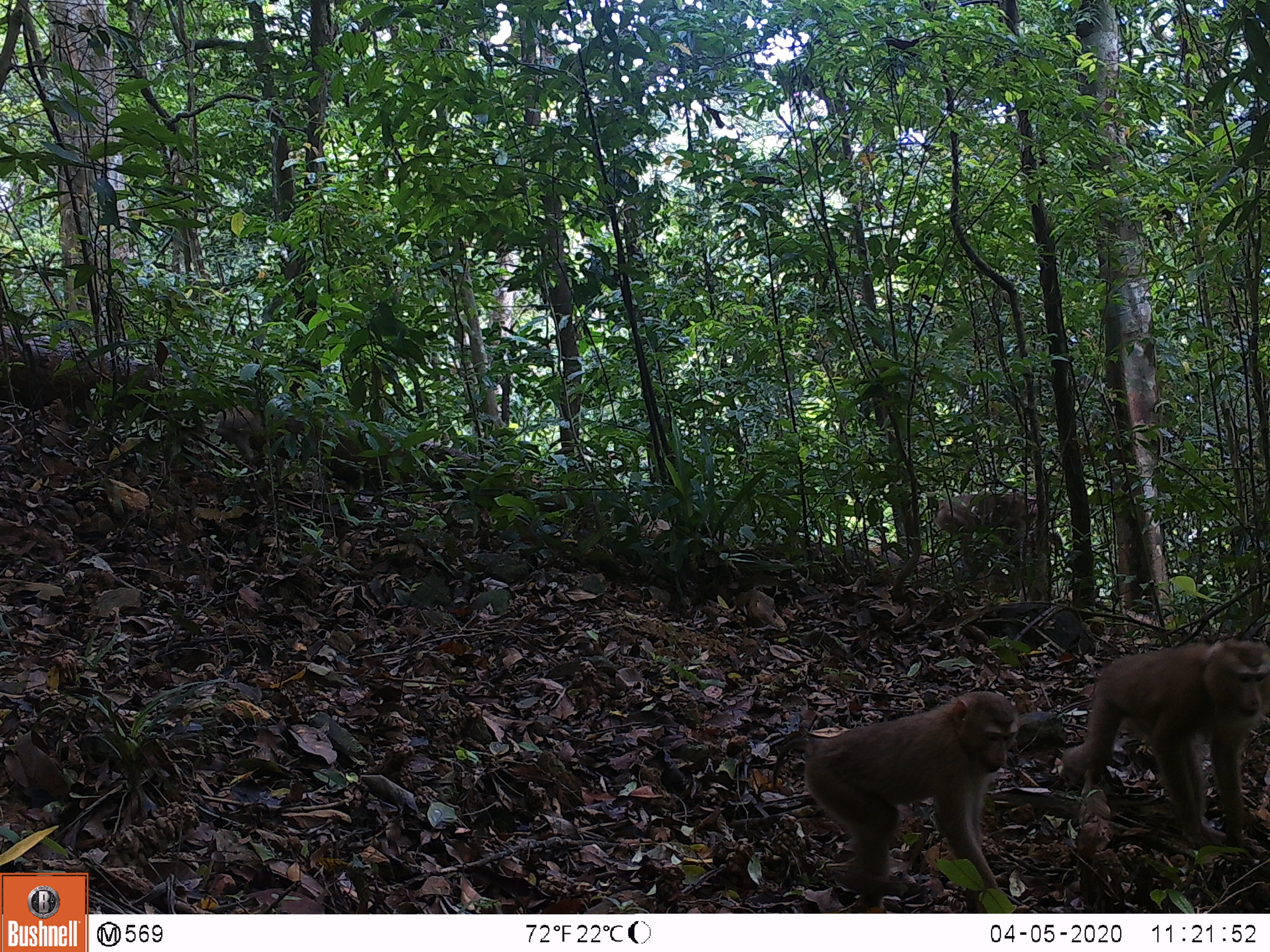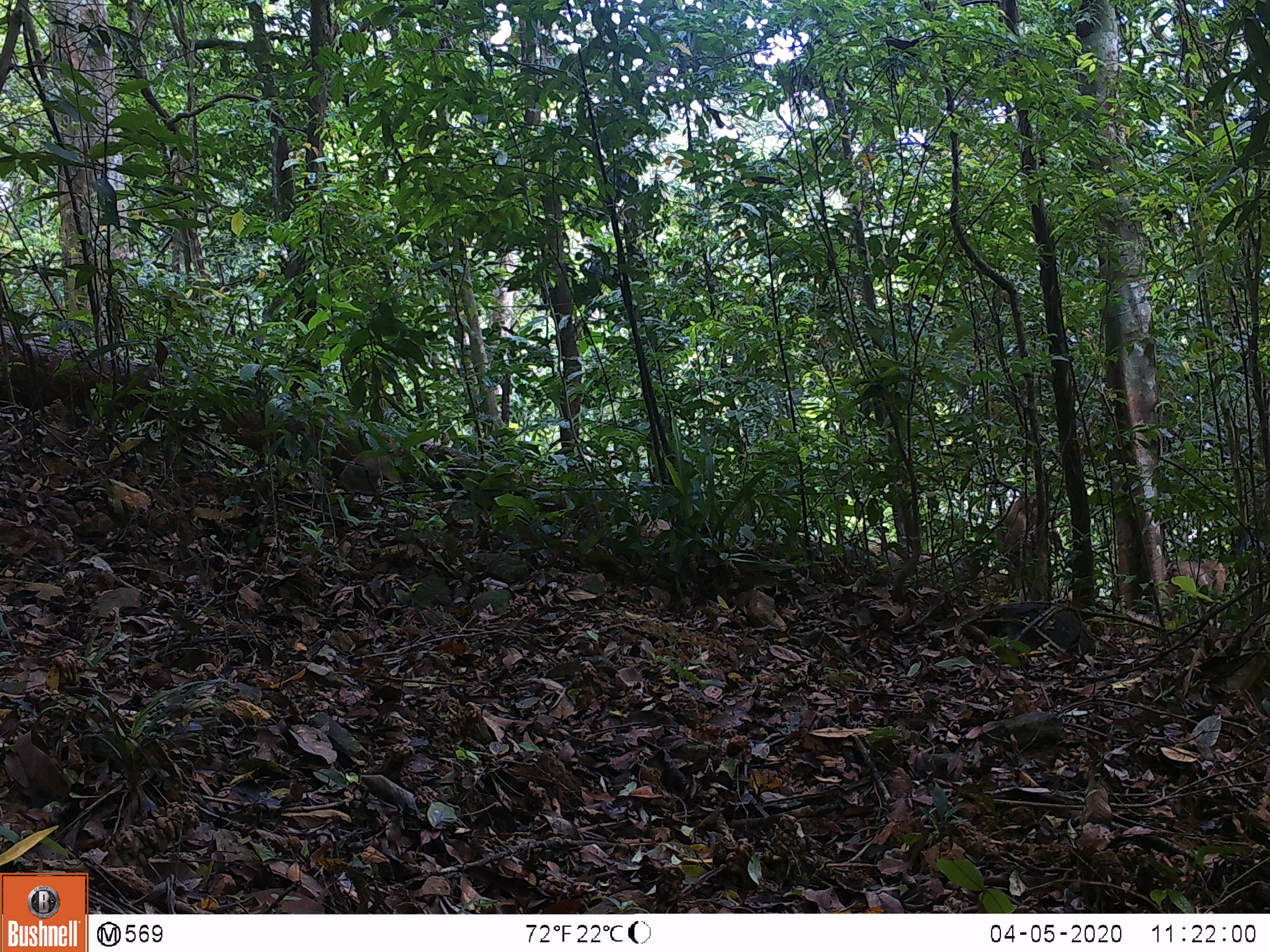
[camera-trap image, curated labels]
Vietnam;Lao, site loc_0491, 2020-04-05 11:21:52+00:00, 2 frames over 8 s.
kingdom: Animalia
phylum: Chordata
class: Mammalia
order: Primates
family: Cercopithecidae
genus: Macaca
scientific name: Macaca nemestrina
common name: pig-tailed macaque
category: pig tailed macaque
Pig tailed macaque (pig-tailed macaque) (Macaca nemestrina). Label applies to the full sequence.